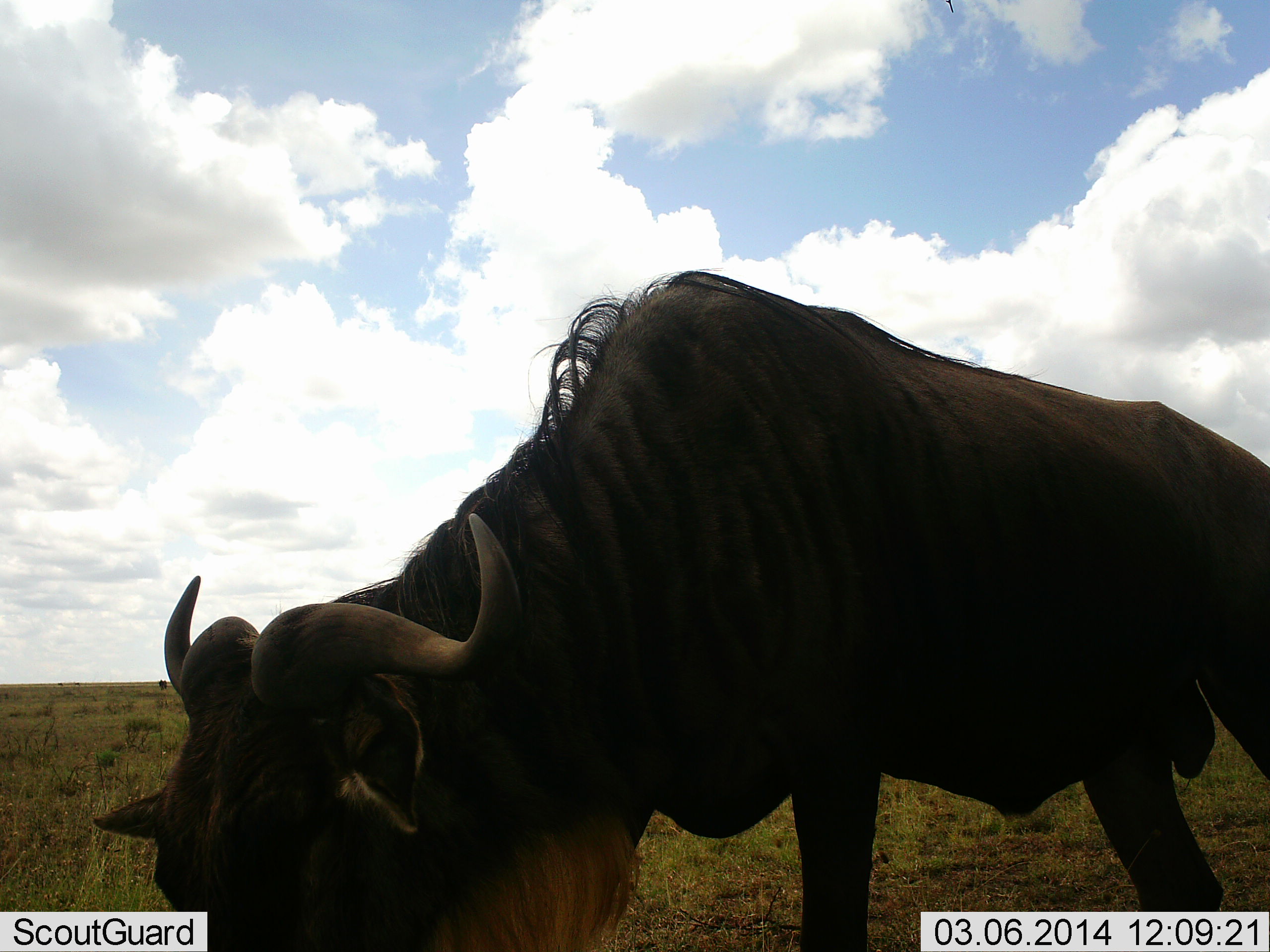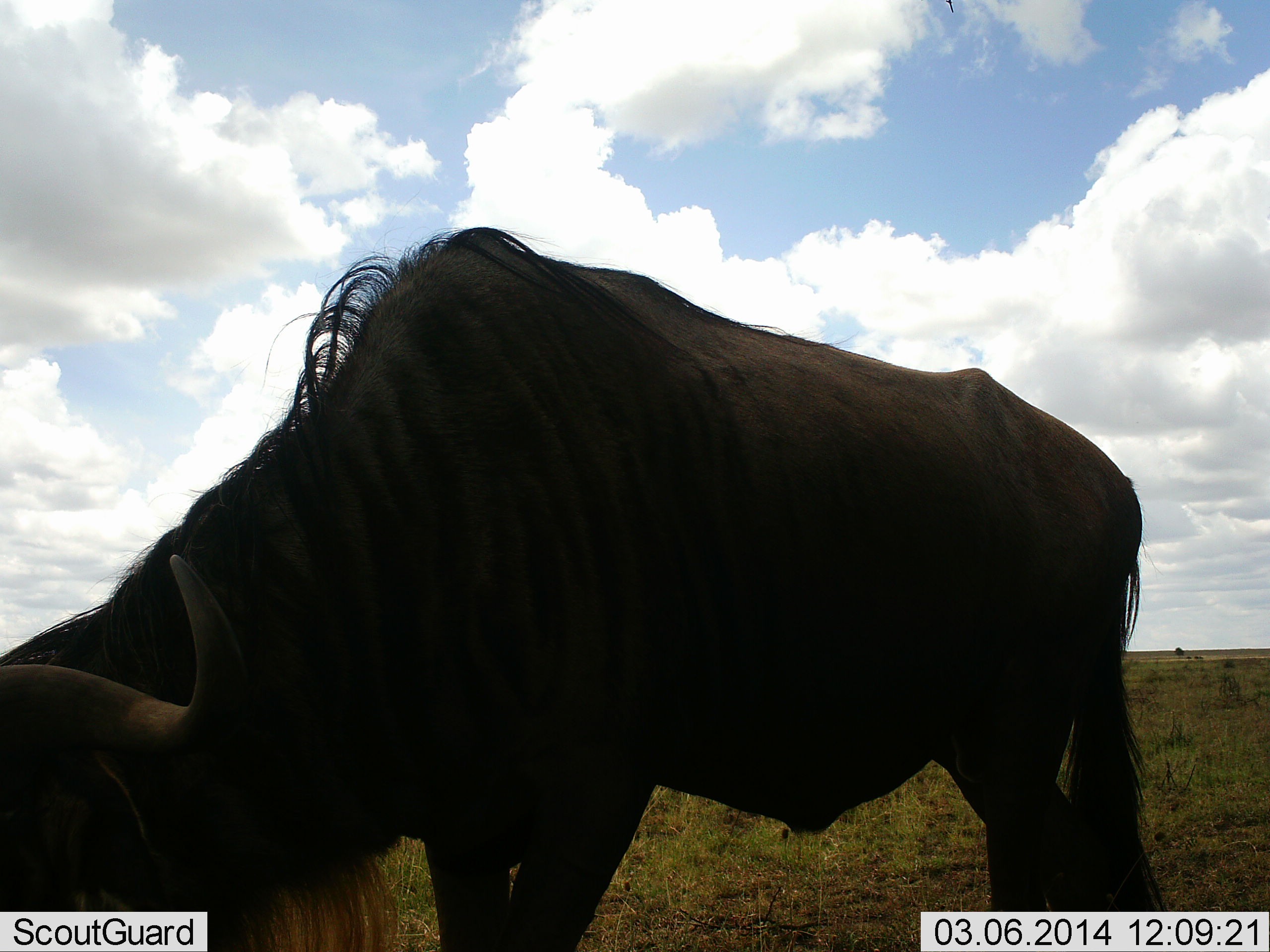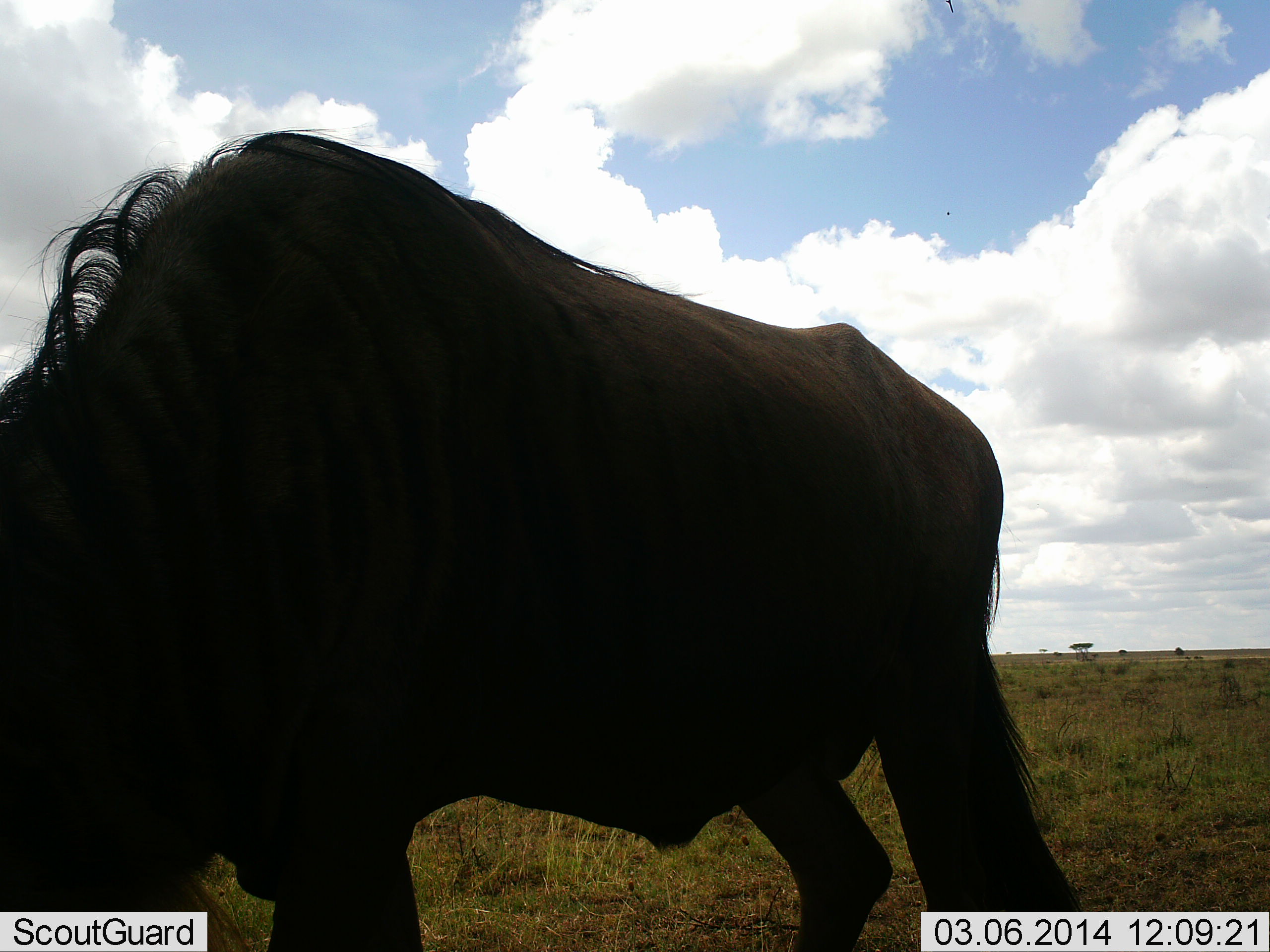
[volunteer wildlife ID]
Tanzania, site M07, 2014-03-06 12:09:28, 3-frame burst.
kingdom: Animalia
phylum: Chordata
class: Mammalia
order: Artiodactyla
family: Bovidae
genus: Connochaetes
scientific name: Connochaetes taurinus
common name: blue wildebeest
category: wildebeest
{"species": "wildebeest (blue wildebeest) (Connochaetes taurinus)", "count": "1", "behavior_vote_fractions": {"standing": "21%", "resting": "0%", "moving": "30%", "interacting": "0%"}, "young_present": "0%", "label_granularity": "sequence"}